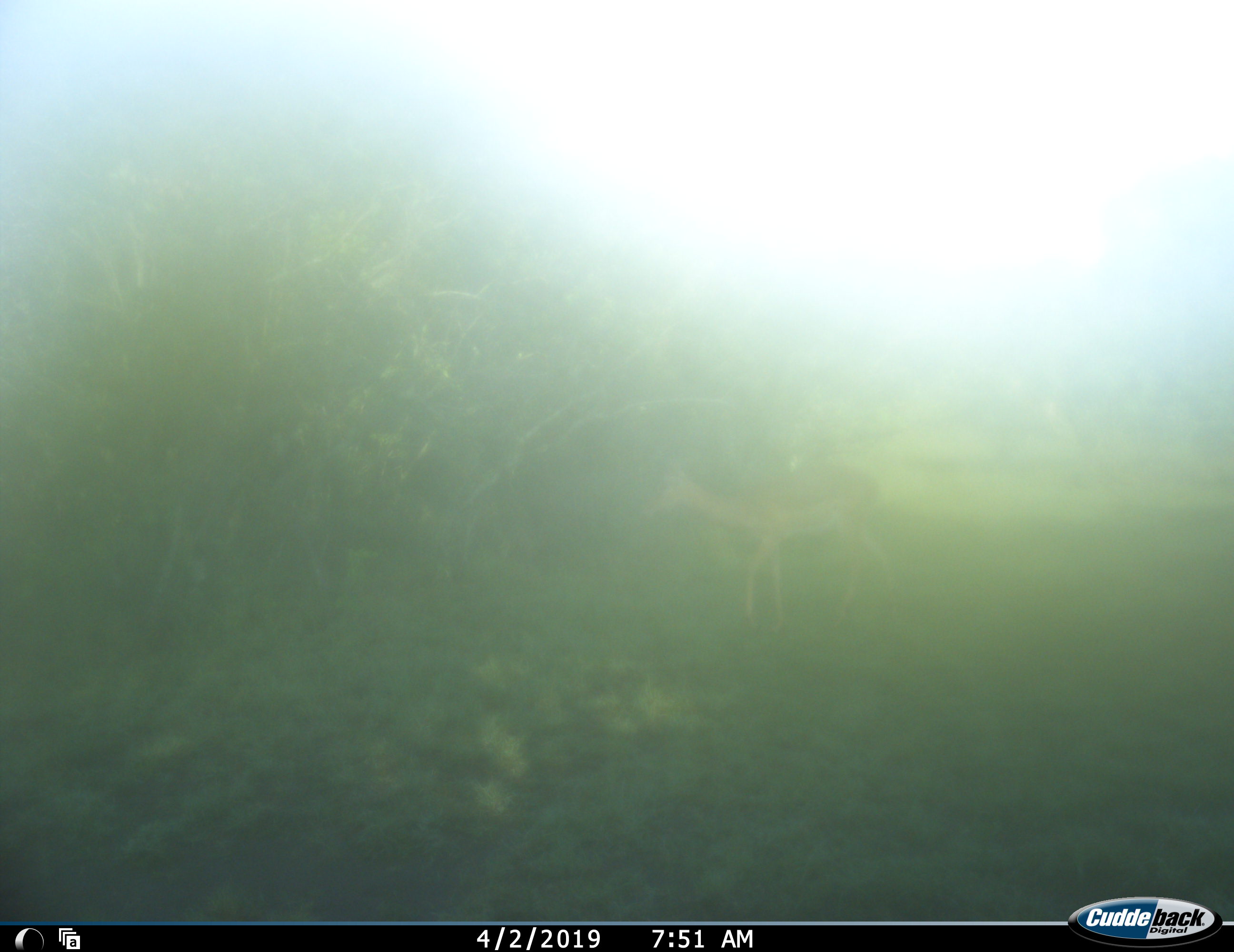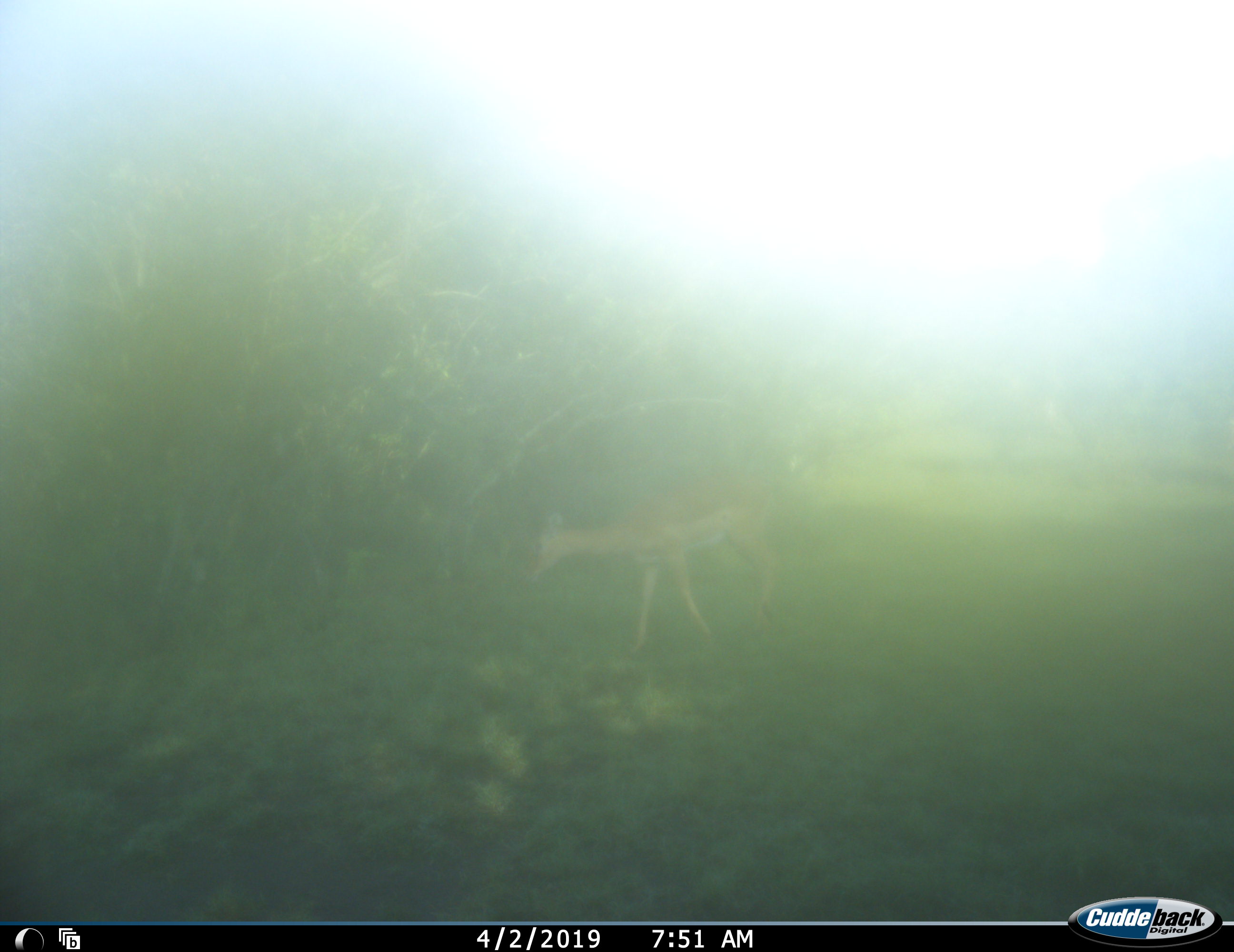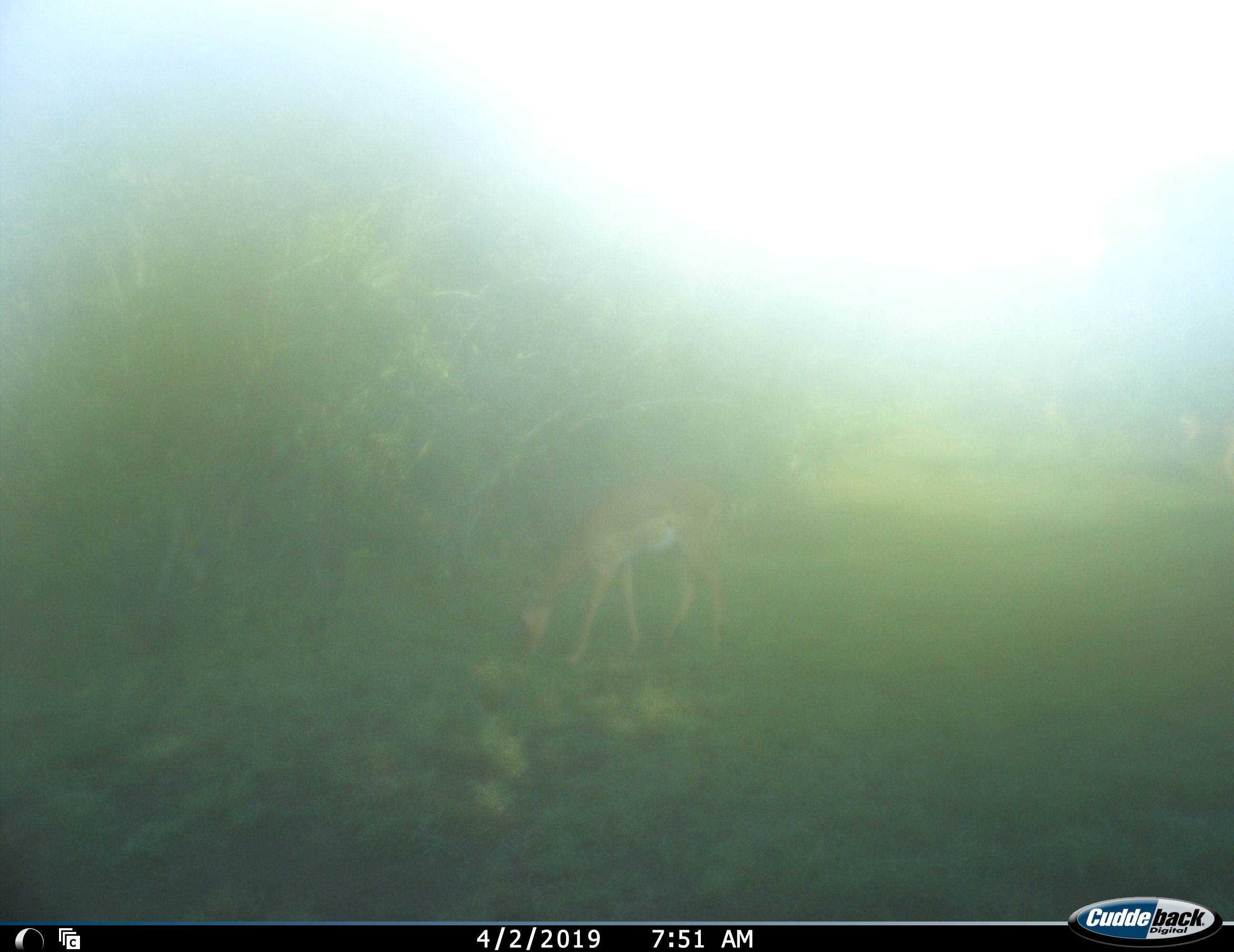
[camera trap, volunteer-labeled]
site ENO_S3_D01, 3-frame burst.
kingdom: Animalia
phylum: Chordata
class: Mammalia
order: Artiodactyla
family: Bovidae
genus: Aepyceros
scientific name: Aepyceros melampus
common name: impala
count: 1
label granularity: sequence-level